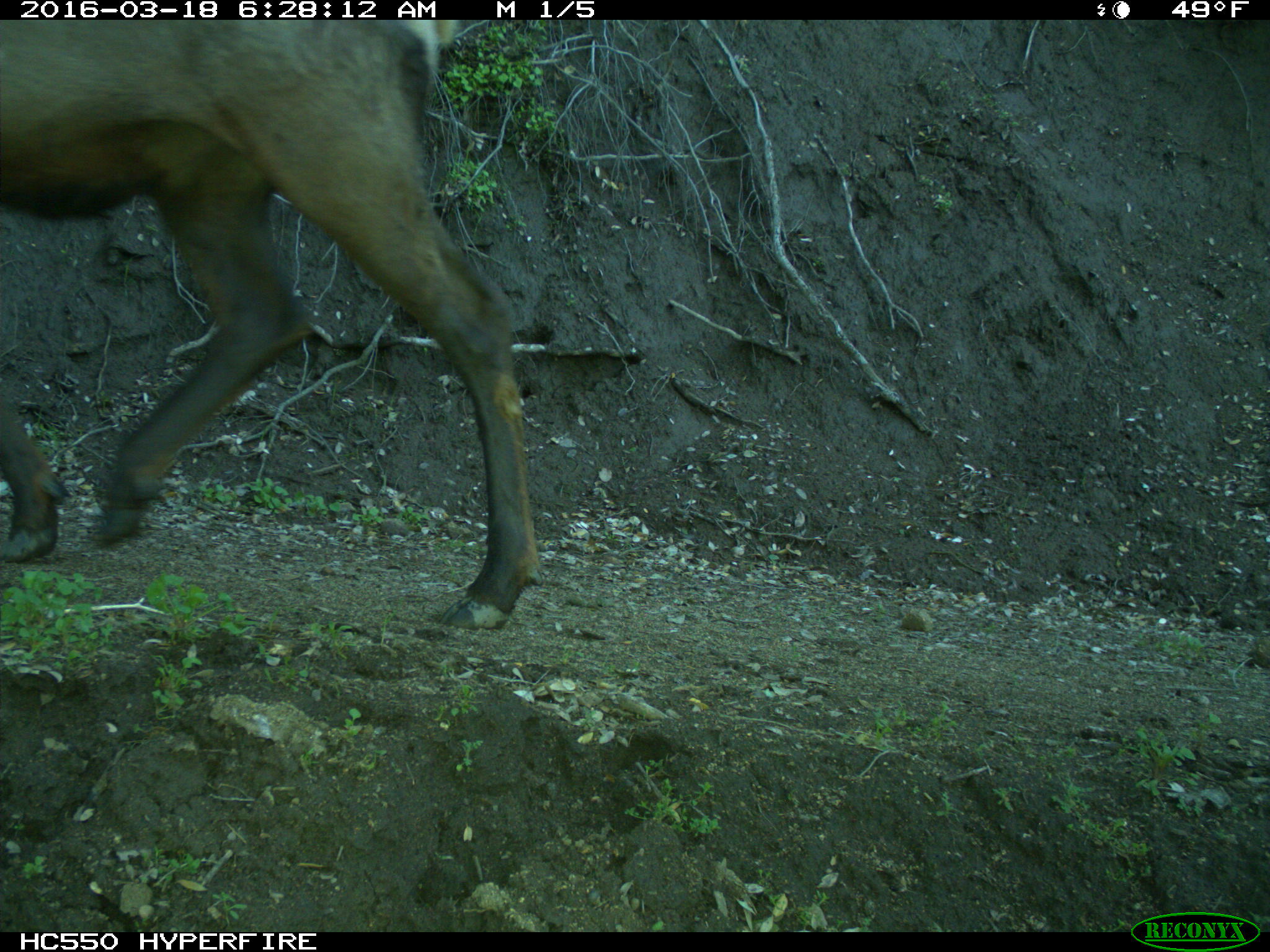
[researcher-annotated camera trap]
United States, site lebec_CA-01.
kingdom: Animalia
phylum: Chordata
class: Mammalia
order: Artiodactyla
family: Cervidae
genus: Cervus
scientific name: Cervus canadensis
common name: elk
Cervus canadensis (elk).